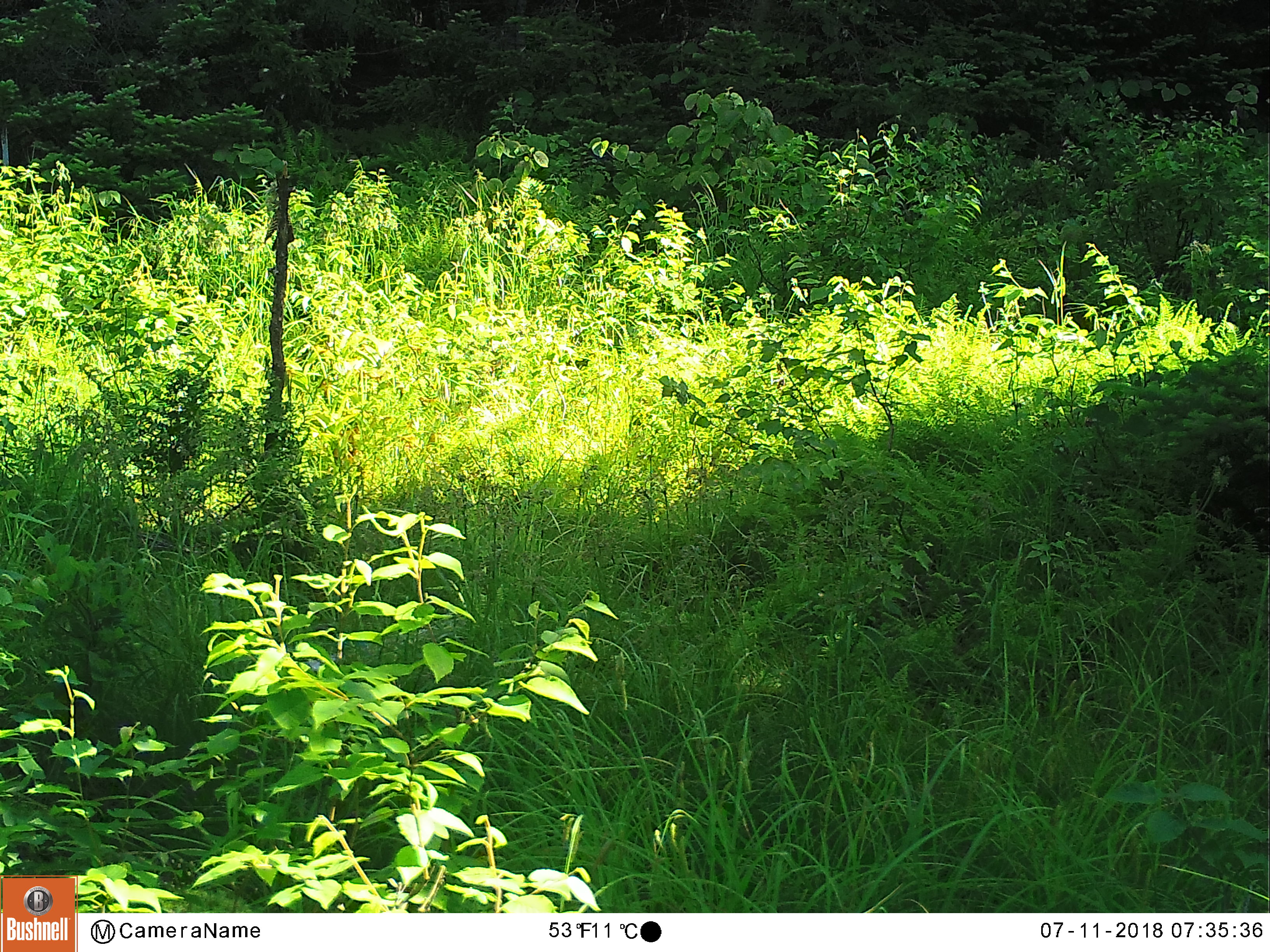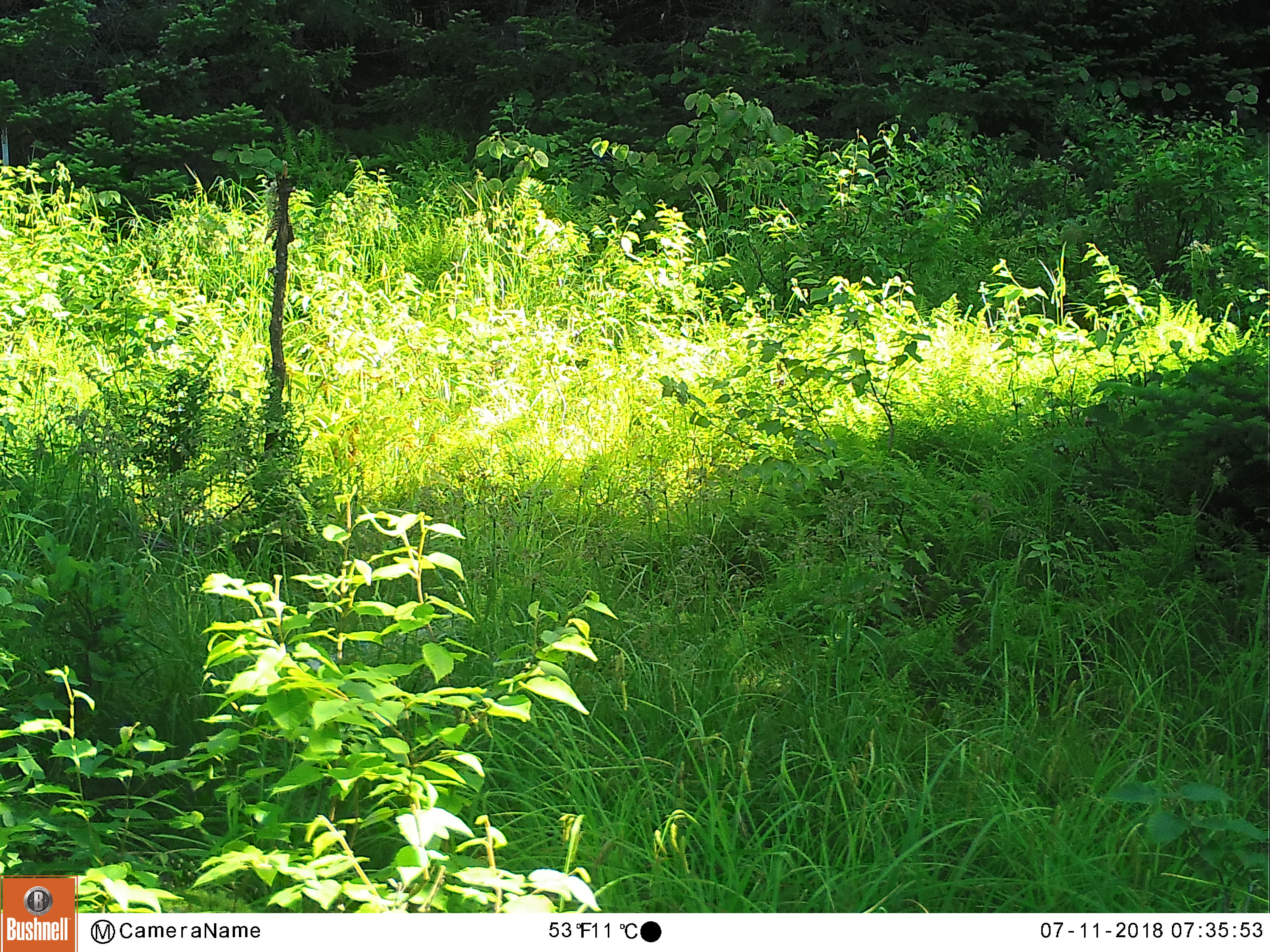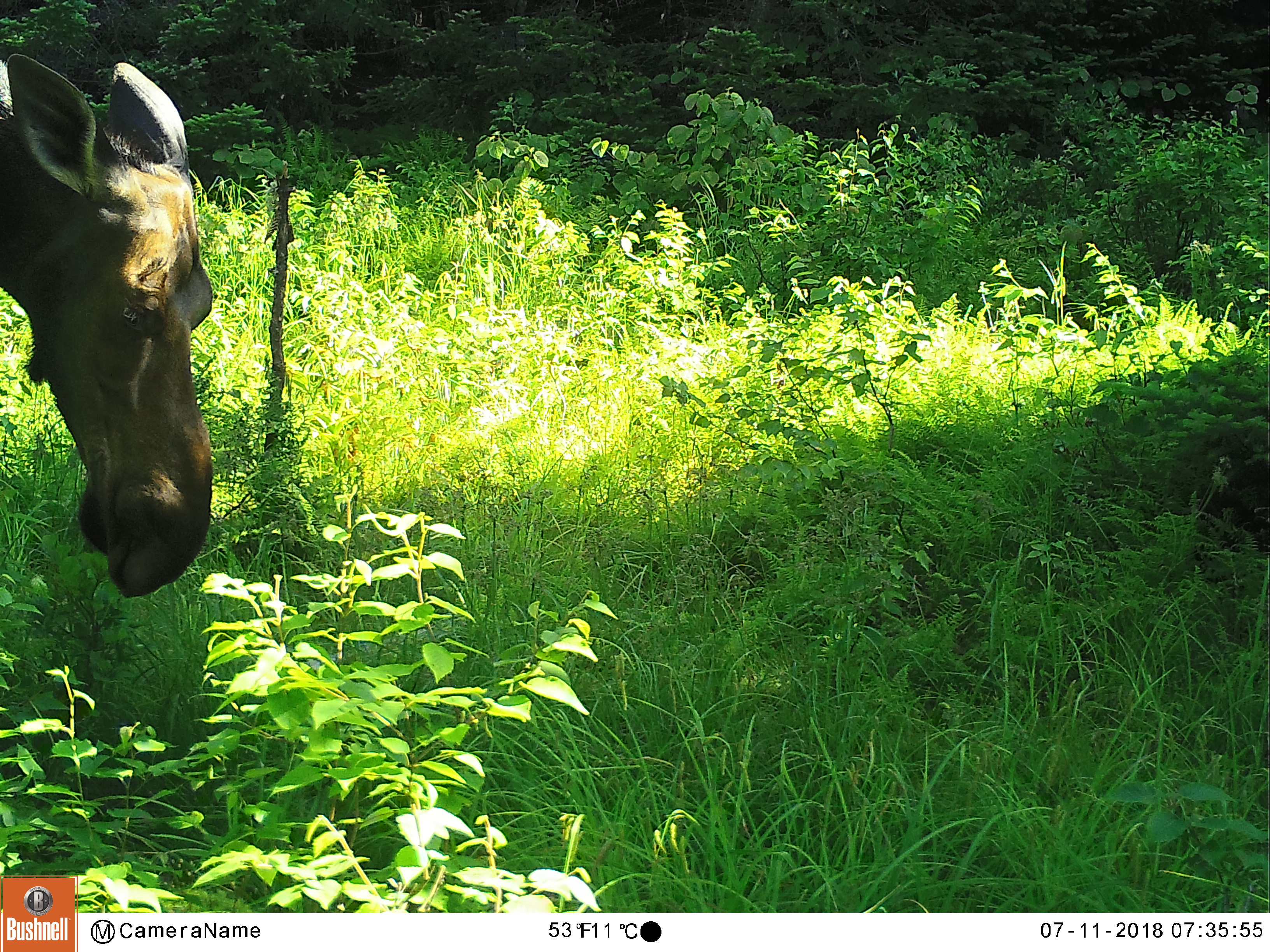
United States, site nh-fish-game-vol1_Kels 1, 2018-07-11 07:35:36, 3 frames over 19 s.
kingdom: Animalia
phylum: Chordata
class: Mammalia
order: Artiodactyla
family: Cervidae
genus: Alces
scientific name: Alces alces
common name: moose